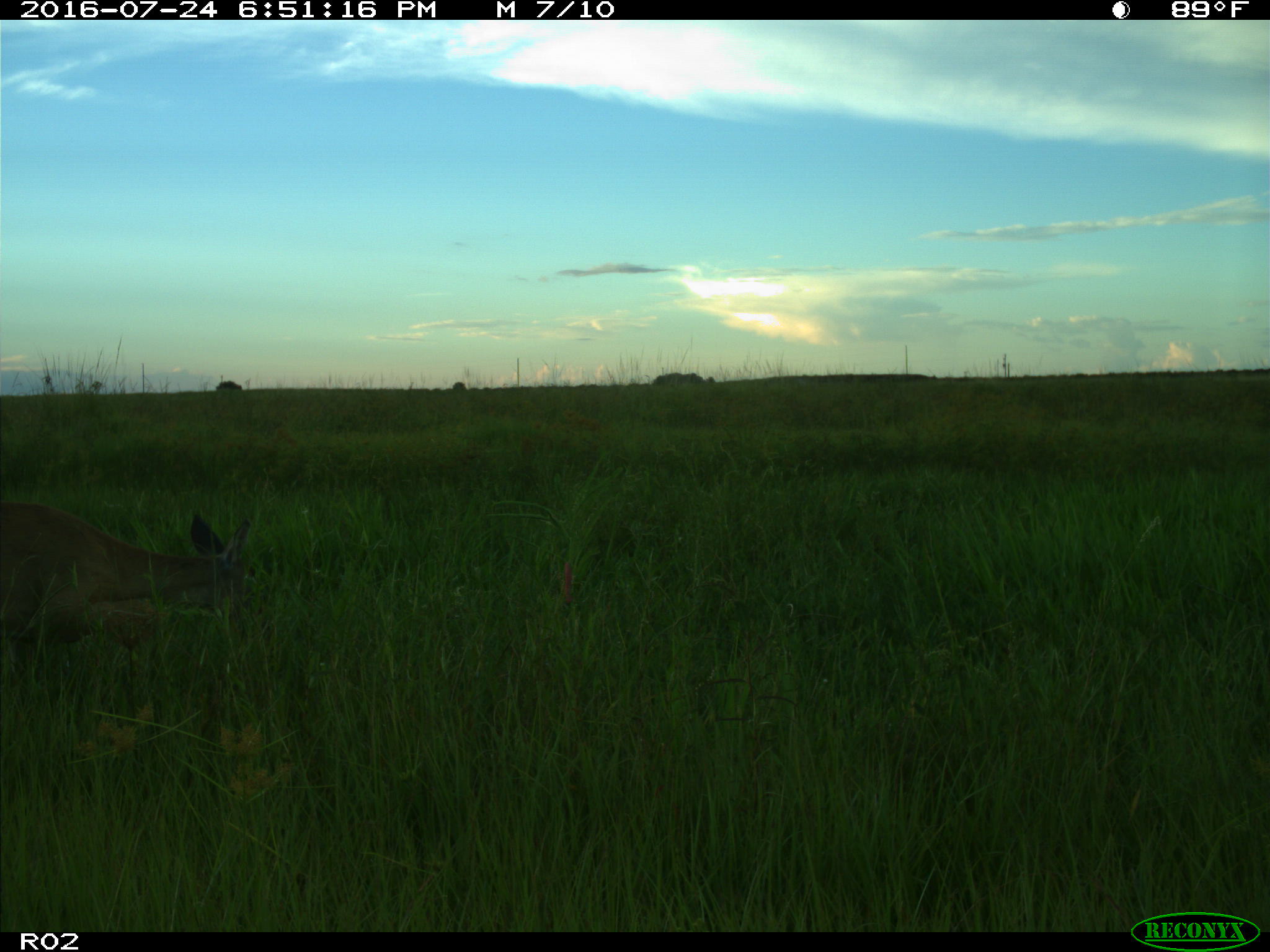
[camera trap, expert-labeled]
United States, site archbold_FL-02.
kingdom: Animalia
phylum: Chordata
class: Mammalia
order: Artiodactyla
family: Cervidae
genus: Odocoileus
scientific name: Odocoileus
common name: deer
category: unidentified deer